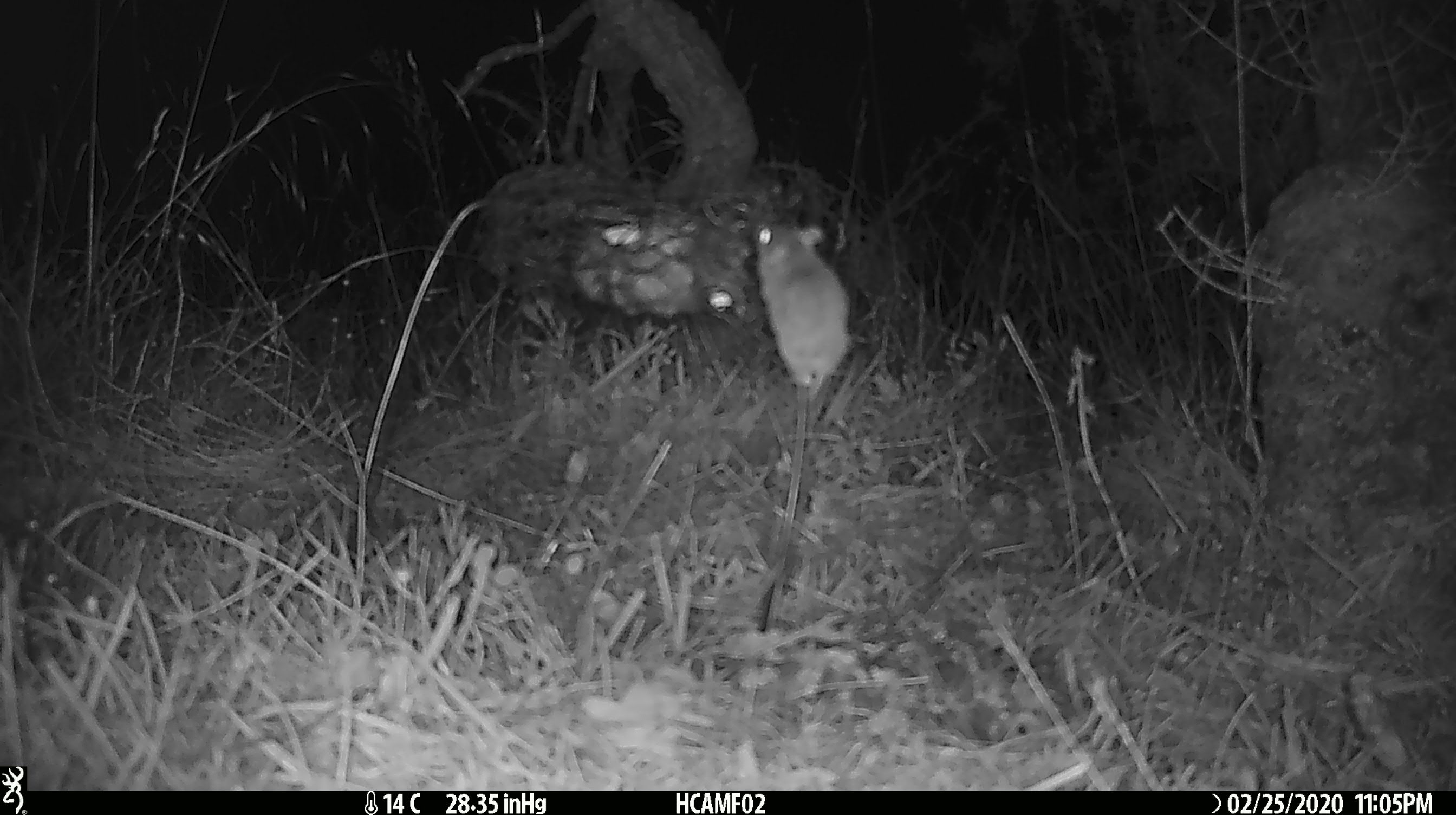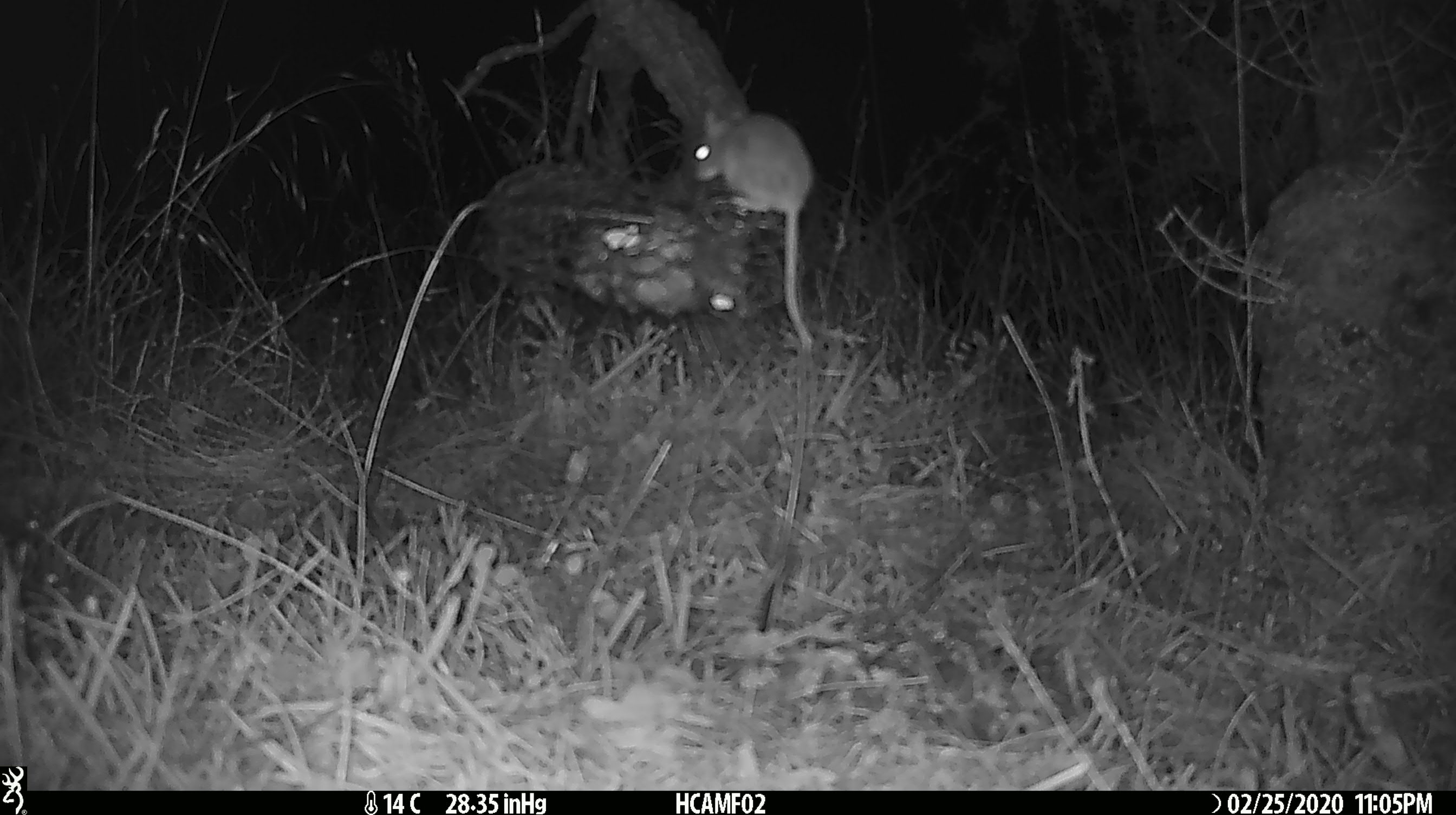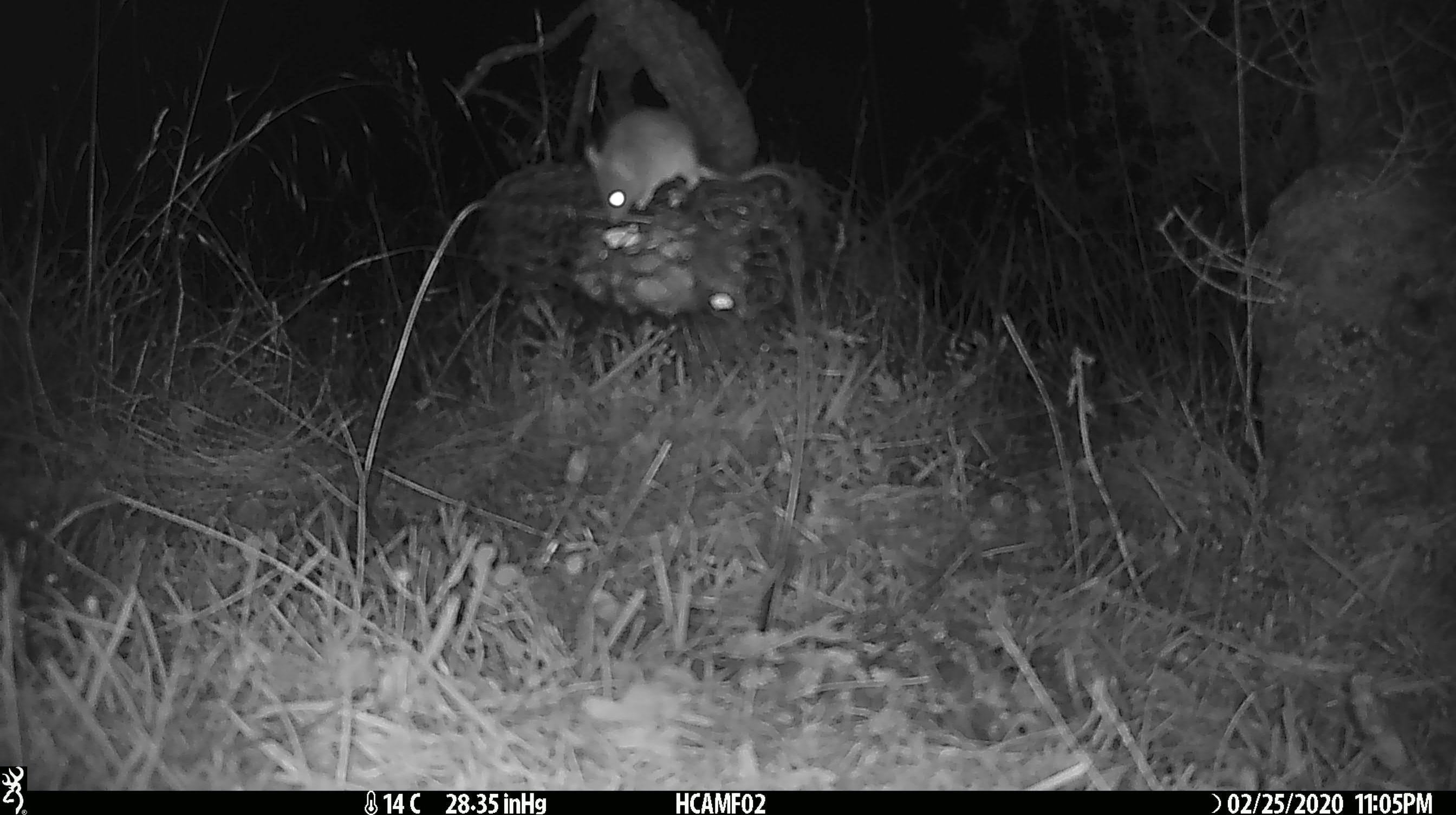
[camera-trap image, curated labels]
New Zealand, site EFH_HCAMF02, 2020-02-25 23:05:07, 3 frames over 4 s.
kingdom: Animalia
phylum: Chordata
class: Mammalia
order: Rodentia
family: Muridae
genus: Mus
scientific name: Mus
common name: mouse